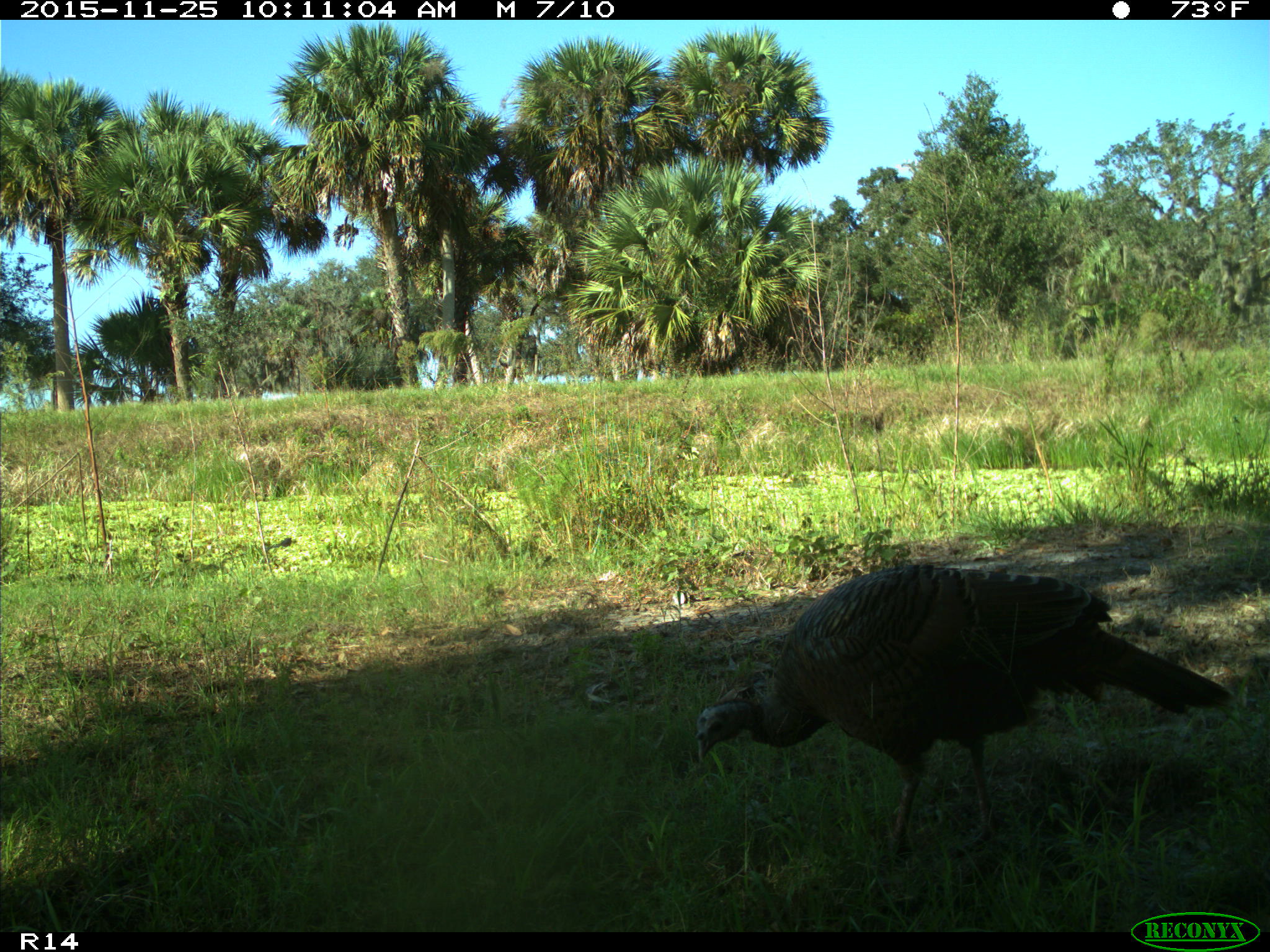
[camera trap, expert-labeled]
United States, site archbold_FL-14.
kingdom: Animalia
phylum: Chordata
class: Aves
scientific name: Aves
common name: birds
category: unidentified bird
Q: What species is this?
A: Unidentified bird (birds) (Aves).